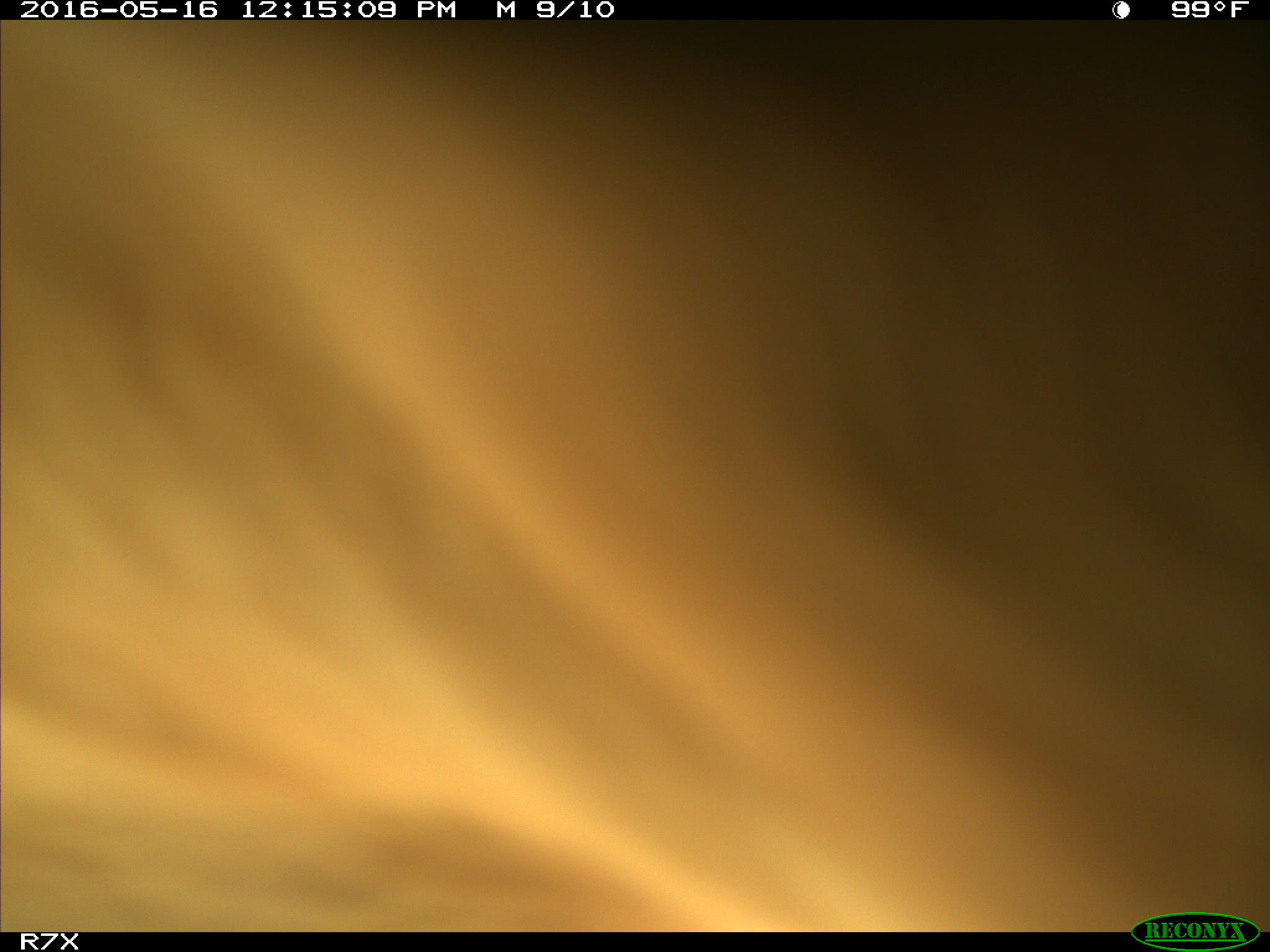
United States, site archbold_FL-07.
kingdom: Animalia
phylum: Chordata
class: Mammalia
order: Artiodactyla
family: Bovidae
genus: Bos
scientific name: Bos taurus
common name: domestic cow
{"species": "Bos taurus (domestic cow)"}